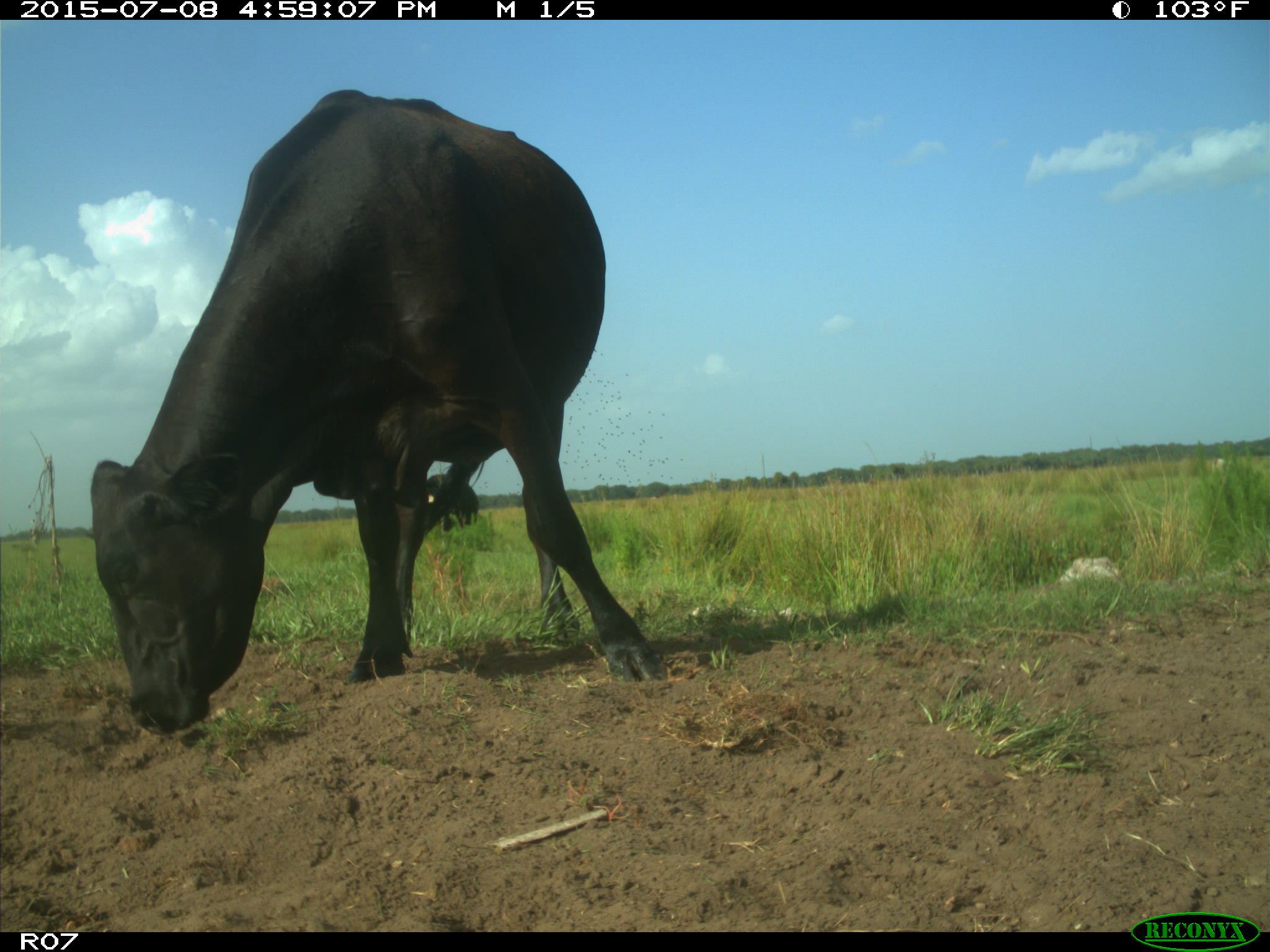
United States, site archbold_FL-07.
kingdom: Animalia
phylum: Chordata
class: Mammalia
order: Artiodactyla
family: Bovidae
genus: Bos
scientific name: Bos taurus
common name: domestic cow